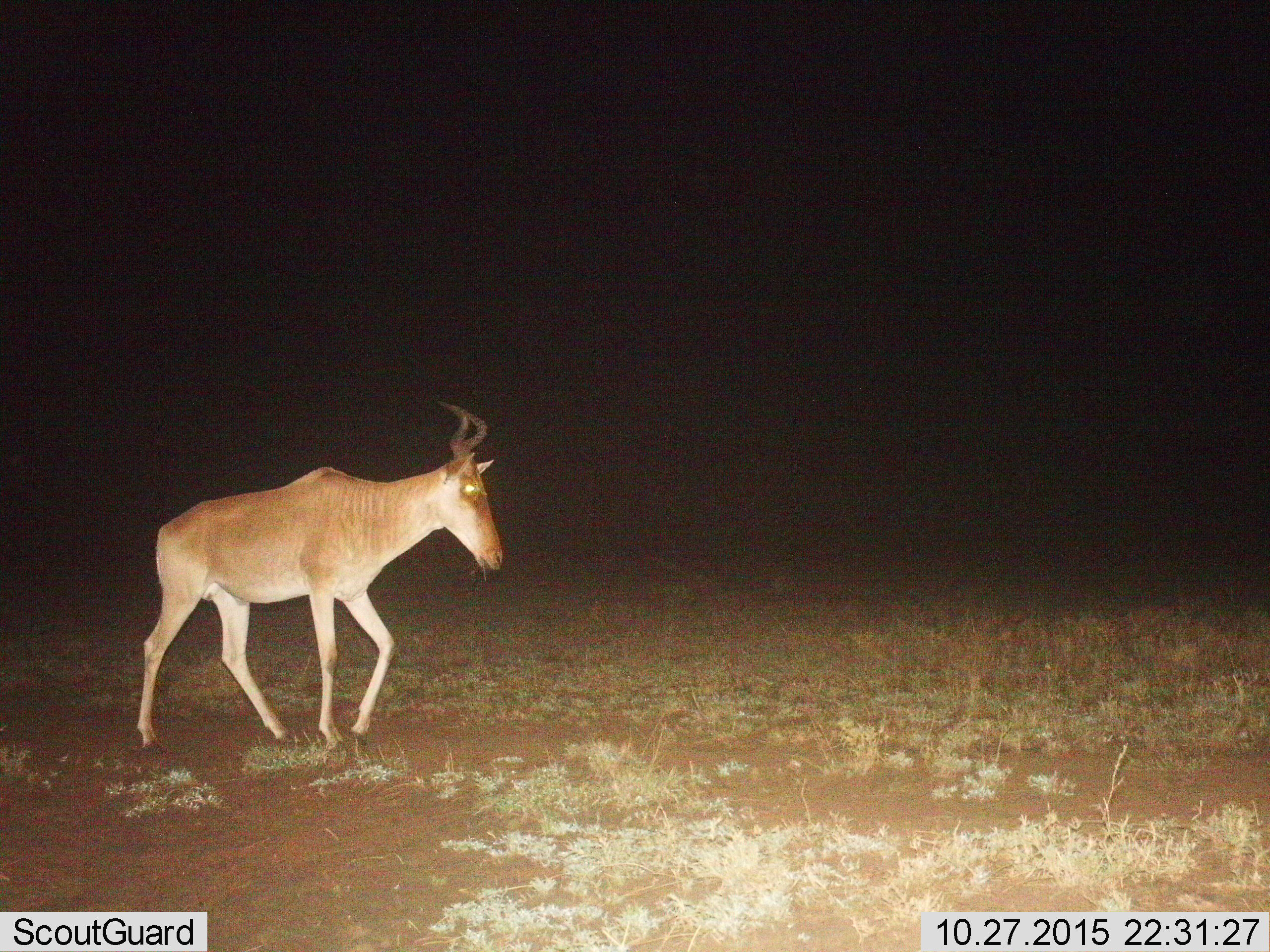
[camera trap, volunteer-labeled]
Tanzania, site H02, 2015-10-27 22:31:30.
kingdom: Animalia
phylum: Chordata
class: Mammalia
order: Artiodactyla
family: Bovidae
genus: Alcelaphus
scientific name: Alcelaphus buselaphus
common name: hartebeest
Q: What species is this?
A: Hartebeest (Alcelaphus buselaphus).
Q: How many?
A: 1.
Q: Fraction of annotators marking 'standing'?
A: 22%.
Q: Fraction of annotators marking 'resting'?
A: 0%.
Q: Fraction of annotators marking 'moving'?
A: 89%.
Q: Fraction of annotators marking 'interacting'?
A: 0%.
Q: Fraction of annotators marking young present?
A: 0%.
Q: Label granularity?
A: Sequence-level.